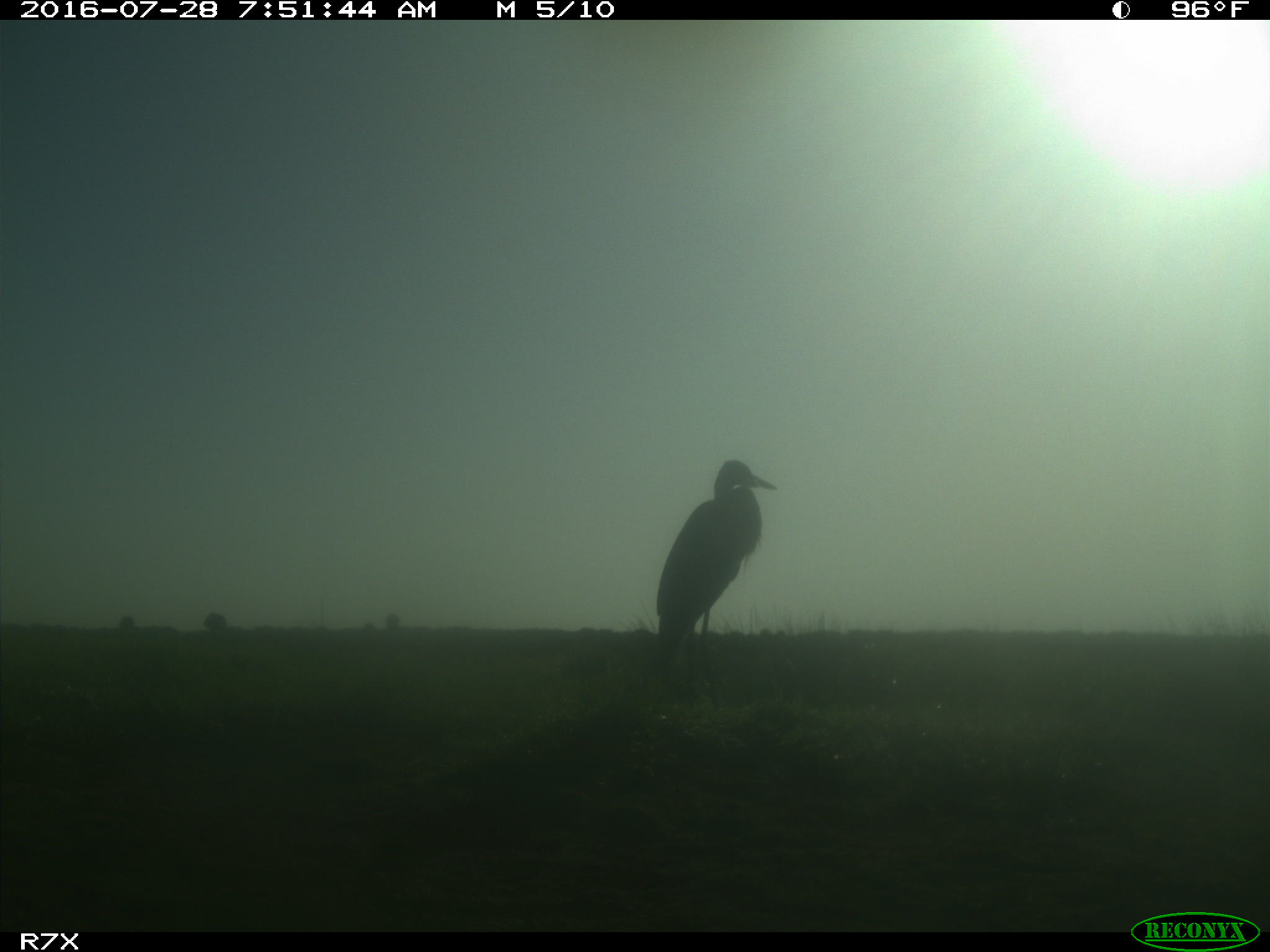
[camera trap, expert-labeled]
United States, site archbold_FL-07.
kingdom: Animalia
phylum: Chordata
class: Aves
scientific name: Aves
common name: birds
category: unidentified bird